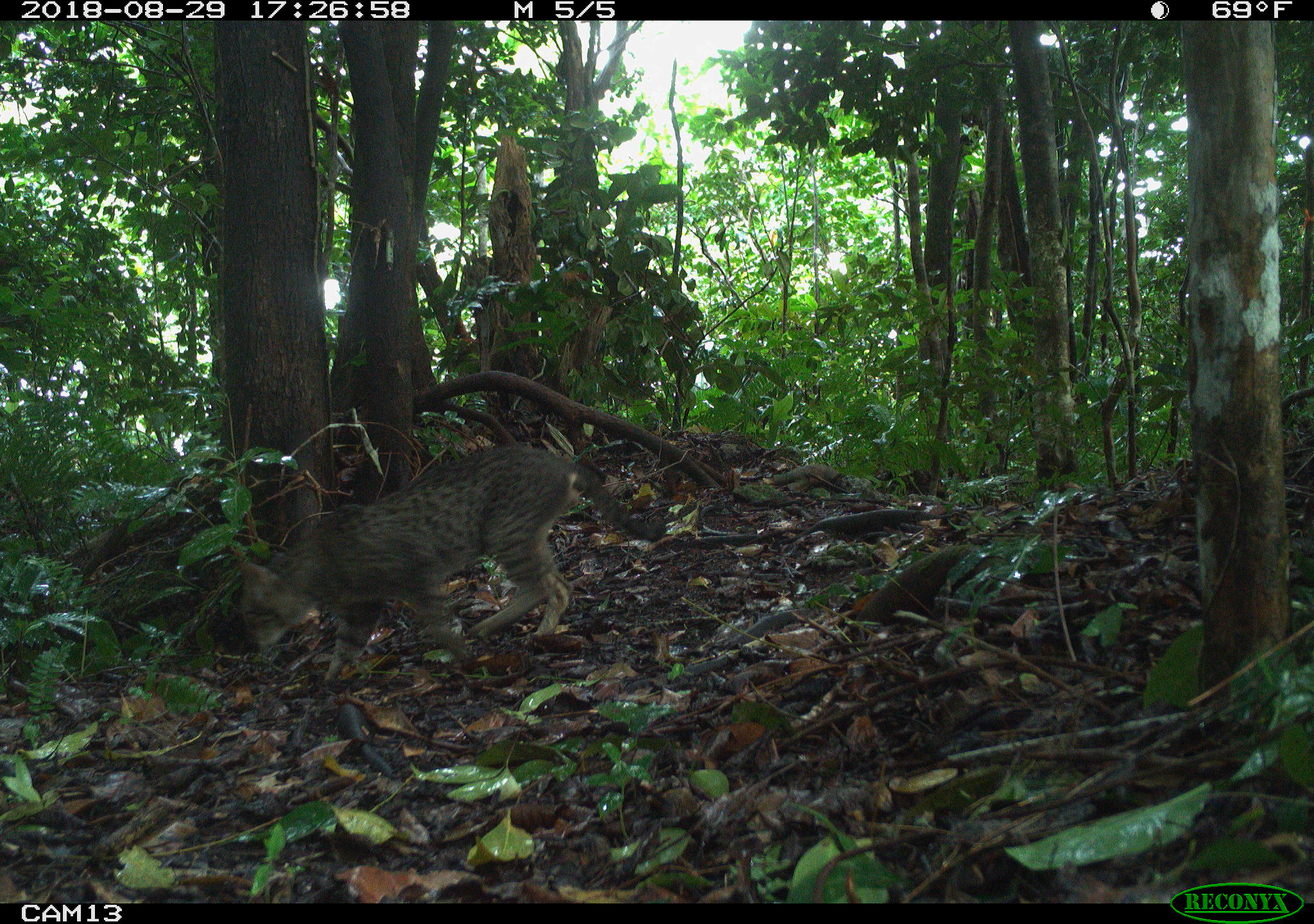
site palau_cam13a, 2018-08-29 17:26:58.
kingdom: Animalia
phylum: Chordata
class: Mammalia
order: Carnivora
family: Felidae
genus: Felis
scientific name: Felis catus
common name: cat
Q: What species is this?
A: Cat (Felis catus).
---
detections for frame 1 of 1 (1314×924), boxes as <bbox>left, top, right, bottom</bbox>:
cat: <bbox>200, 431, 593, 678</bbox>